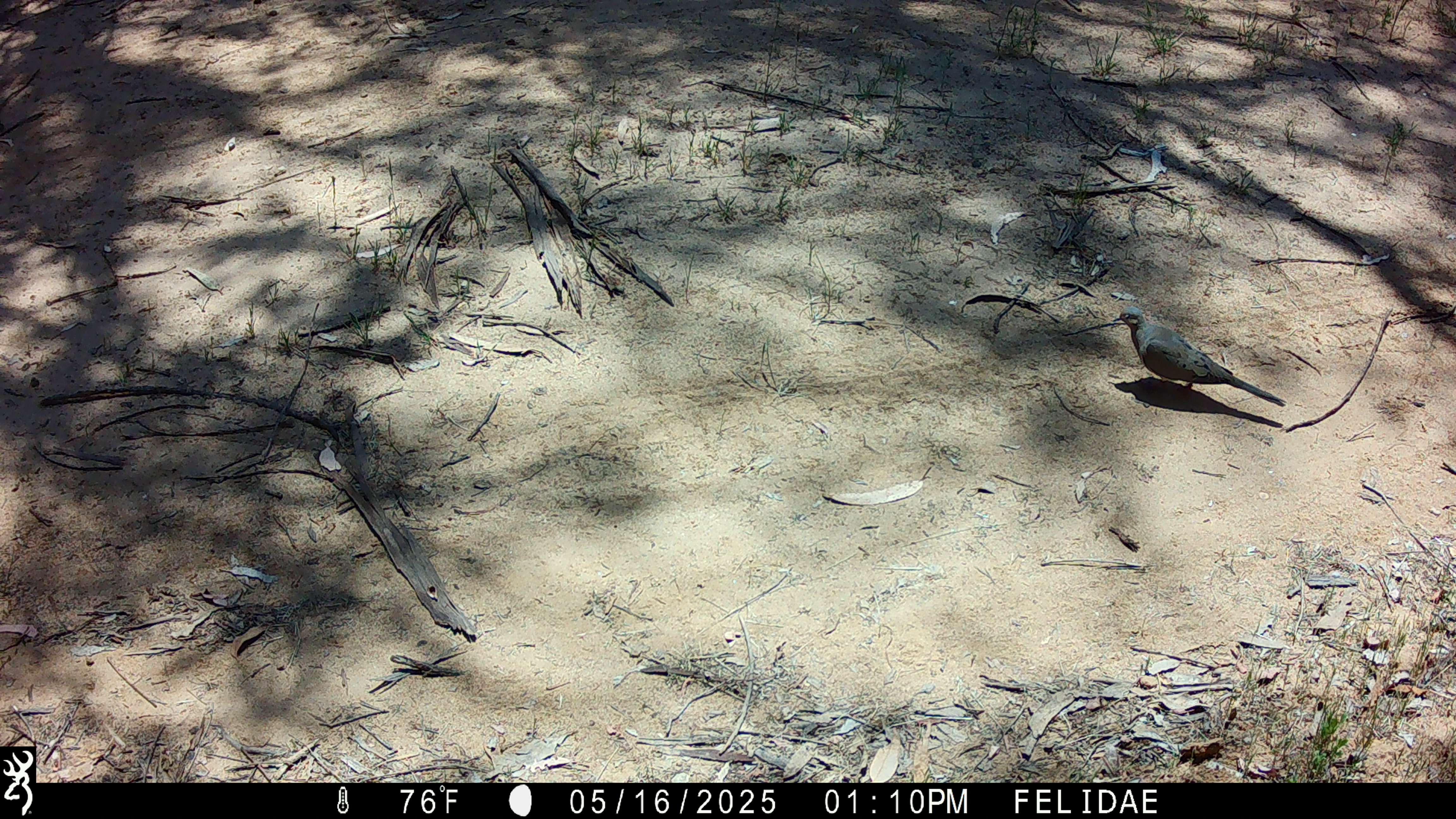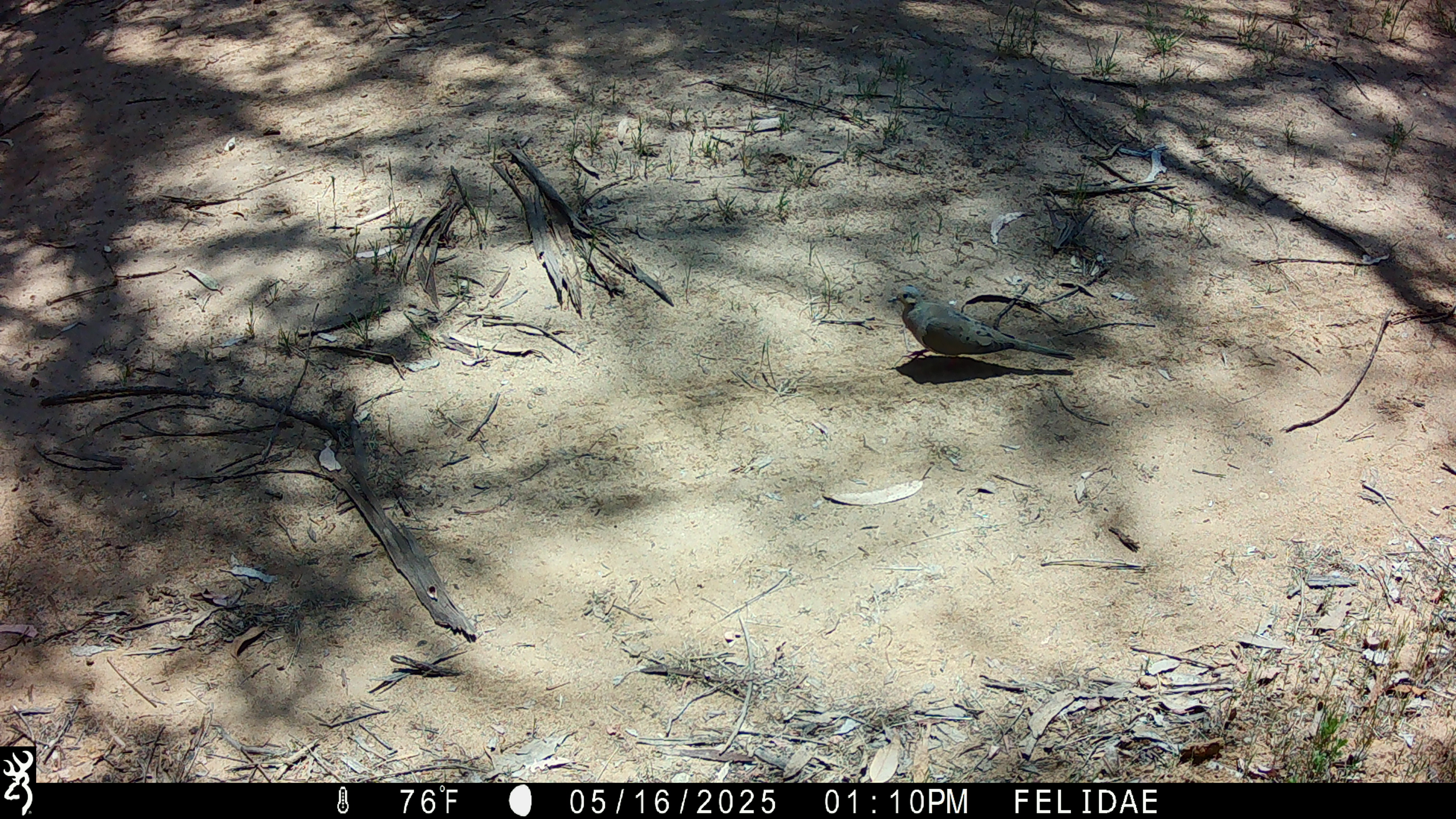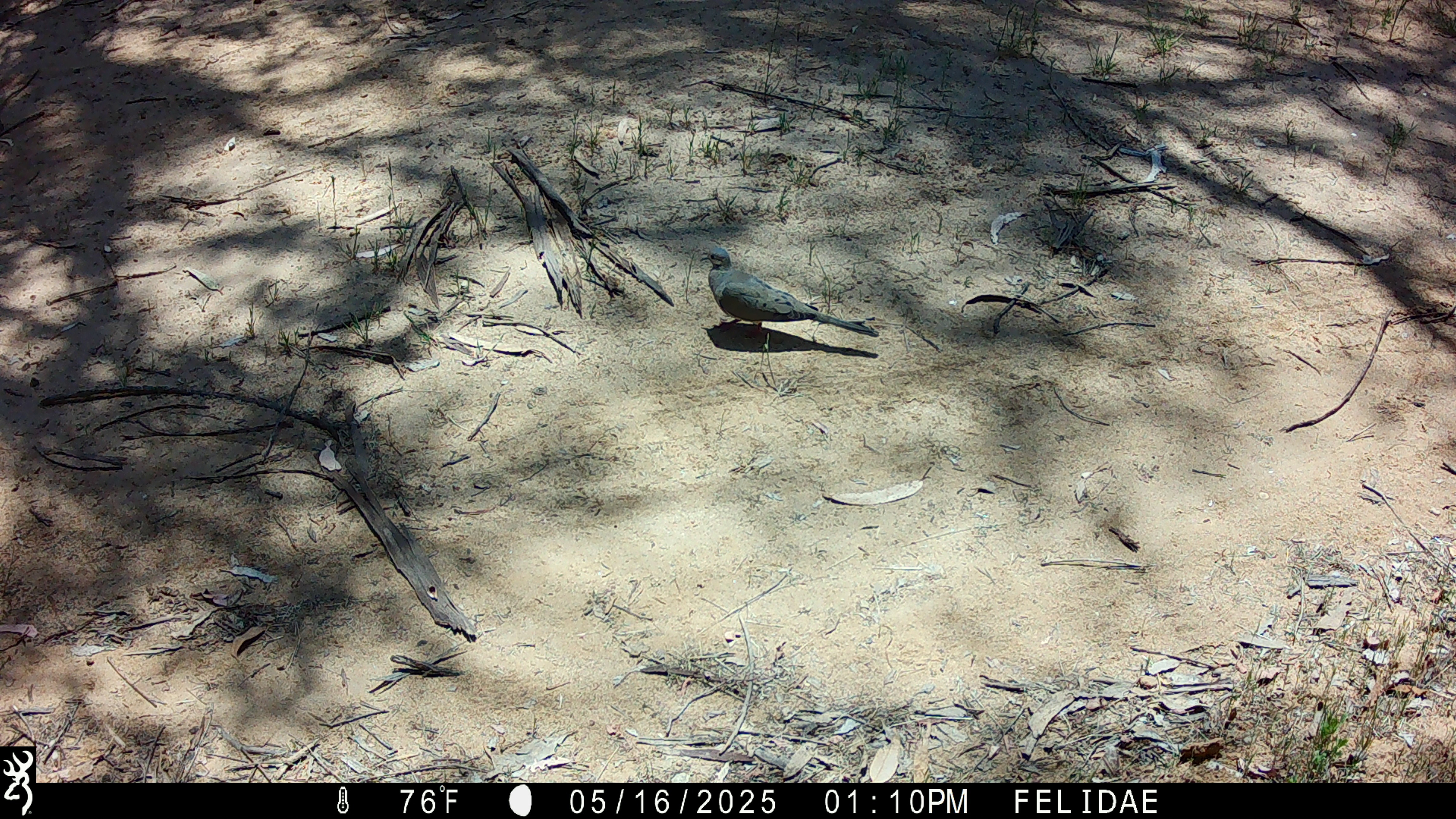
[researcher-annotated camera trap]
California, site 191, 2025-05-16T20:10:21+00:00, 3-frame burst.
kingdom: Animalia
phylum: Chordata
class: Aves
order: Columbiformes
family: Columbidae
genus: Zenaida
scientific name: Zenaida macroura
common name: mourning dove